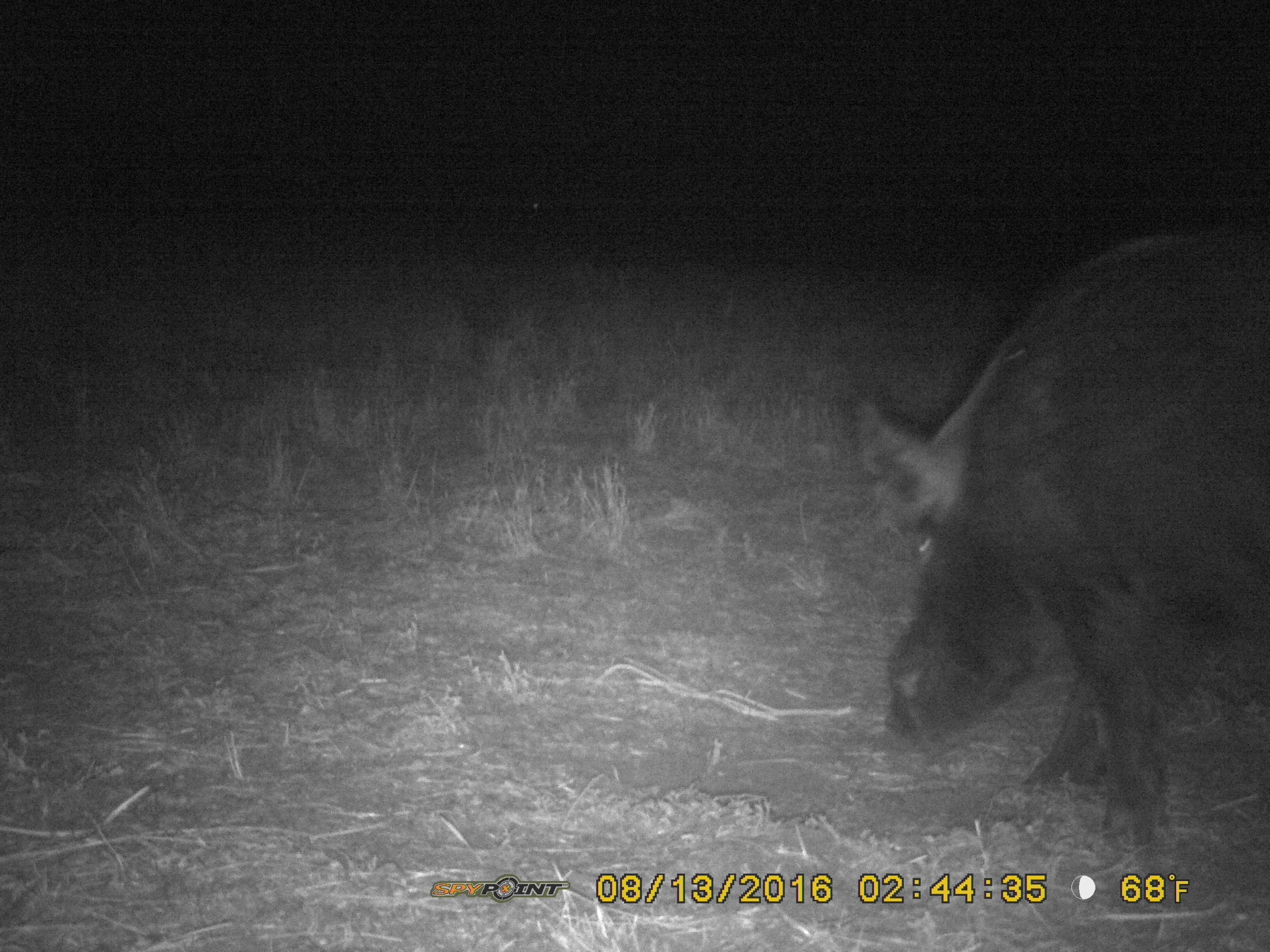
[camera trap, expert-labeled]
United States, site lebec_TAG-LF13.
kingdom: Animalia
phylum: Chordata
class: Mammalia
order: Artiodactyla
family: Suidae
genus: Sus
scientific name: Sus scrofa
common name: wild boar